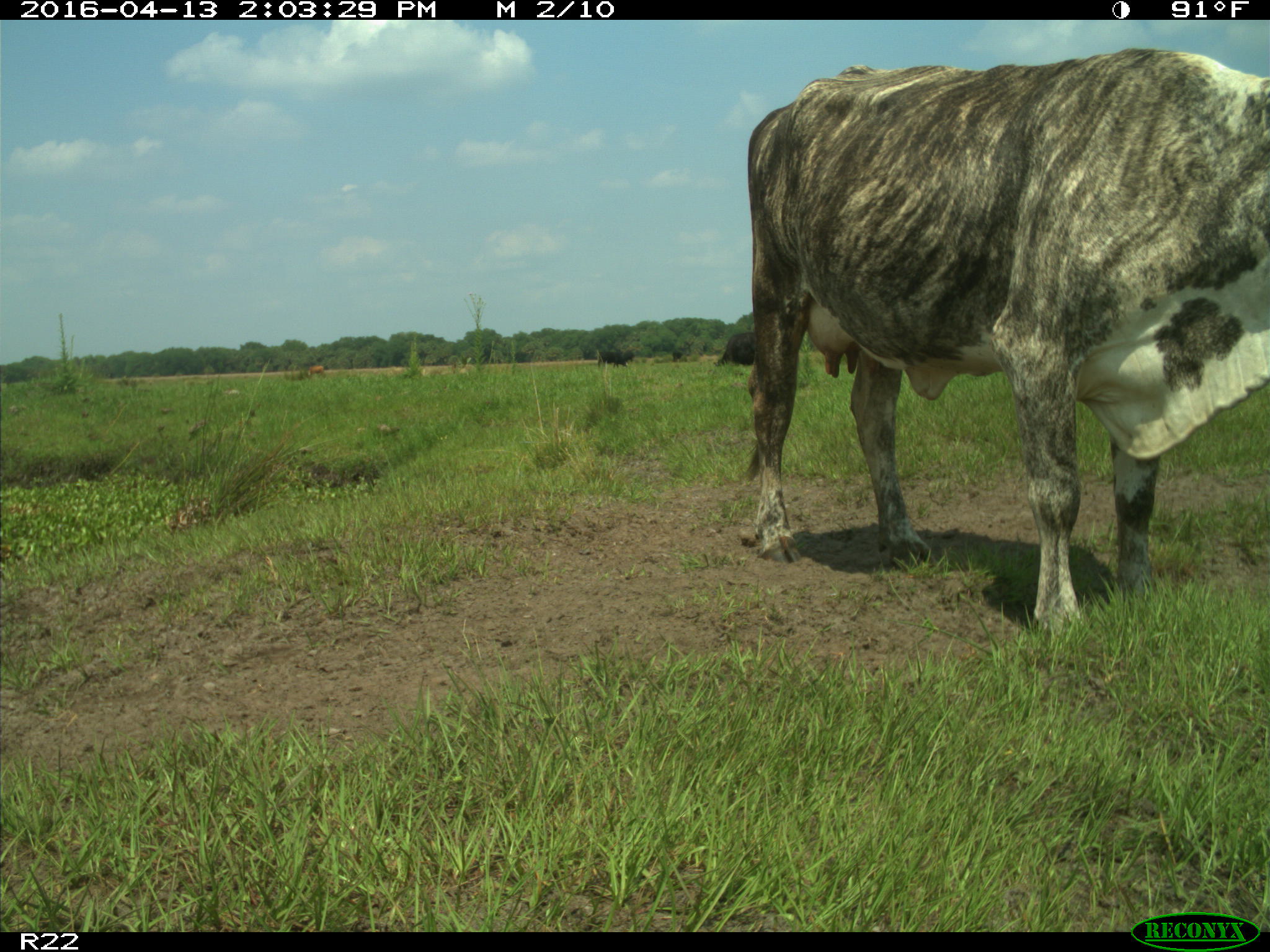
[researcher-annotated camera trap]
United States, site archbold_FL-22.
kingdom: Animalia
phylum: Chordata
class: Mammalia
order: Artiodactyla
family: Bovidae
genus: Bos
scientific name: Bos taurus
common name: domestic cow